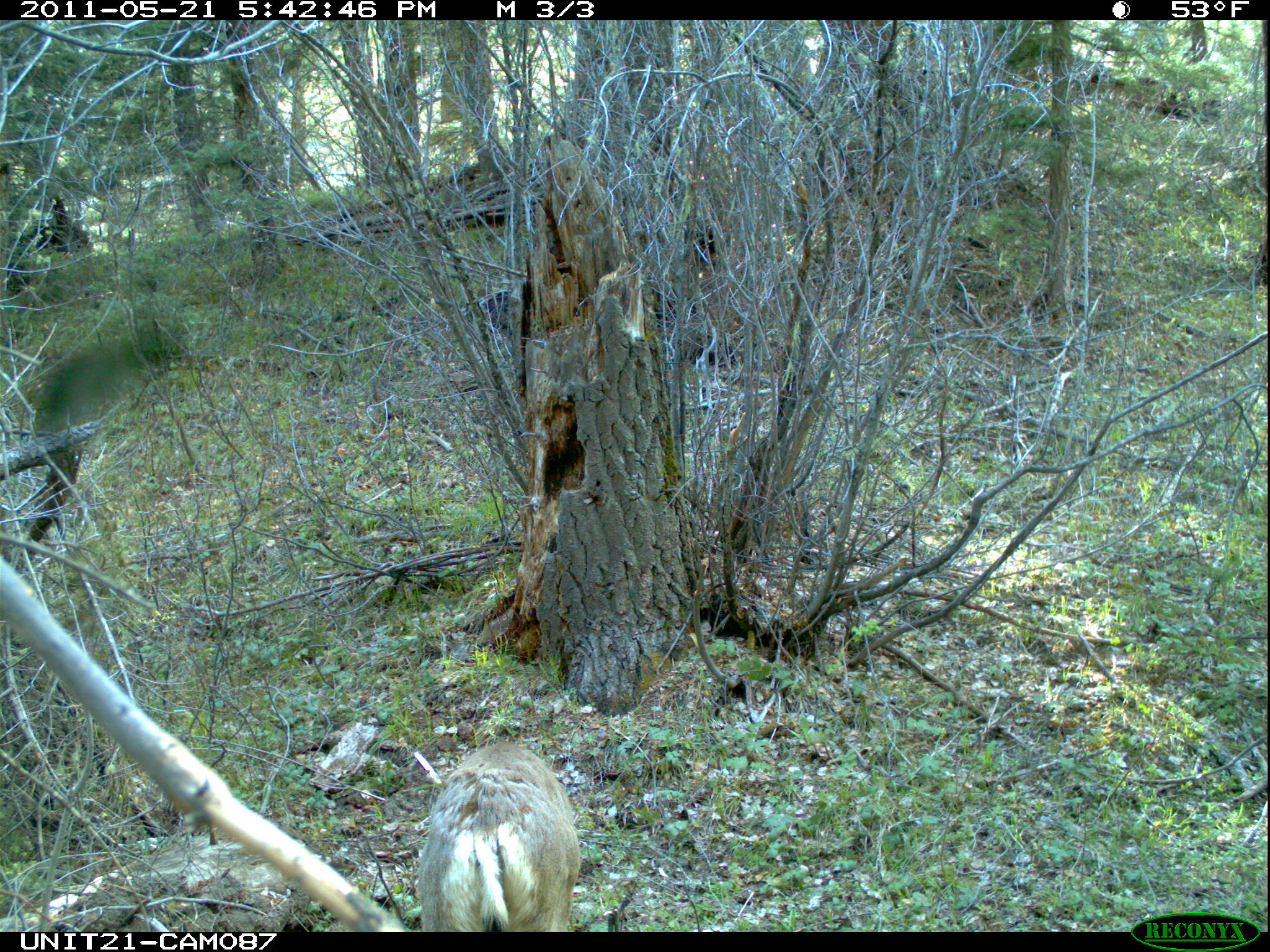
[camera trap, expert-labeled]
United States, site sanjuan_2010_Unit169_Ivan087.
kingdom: Animalia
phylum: Chordata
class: Mammalia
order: Artiodactyla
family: Cervidae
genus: Odocoileus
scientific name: Odocoileus hemionus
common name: mule deer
Odocoileus hemionus (mule deer).